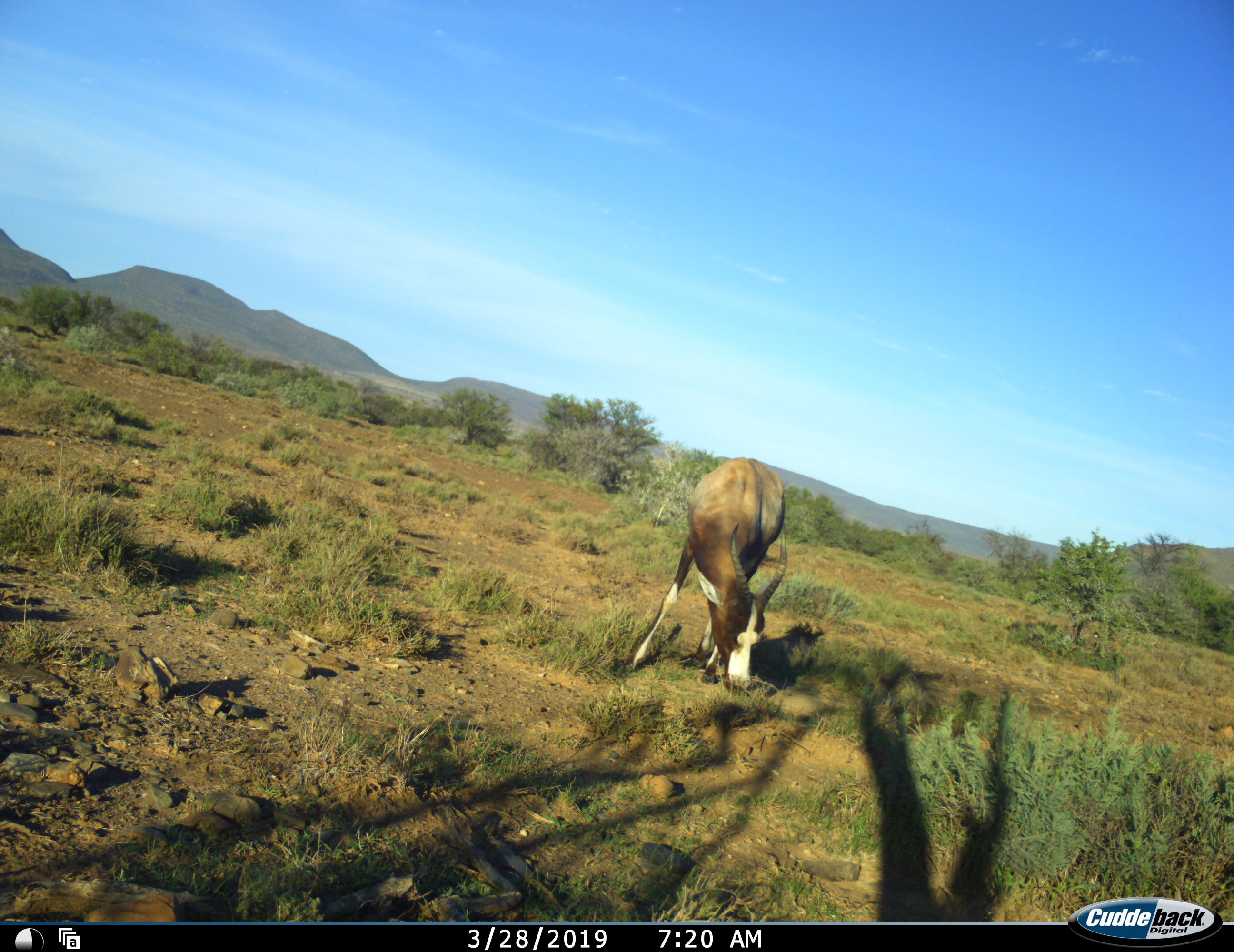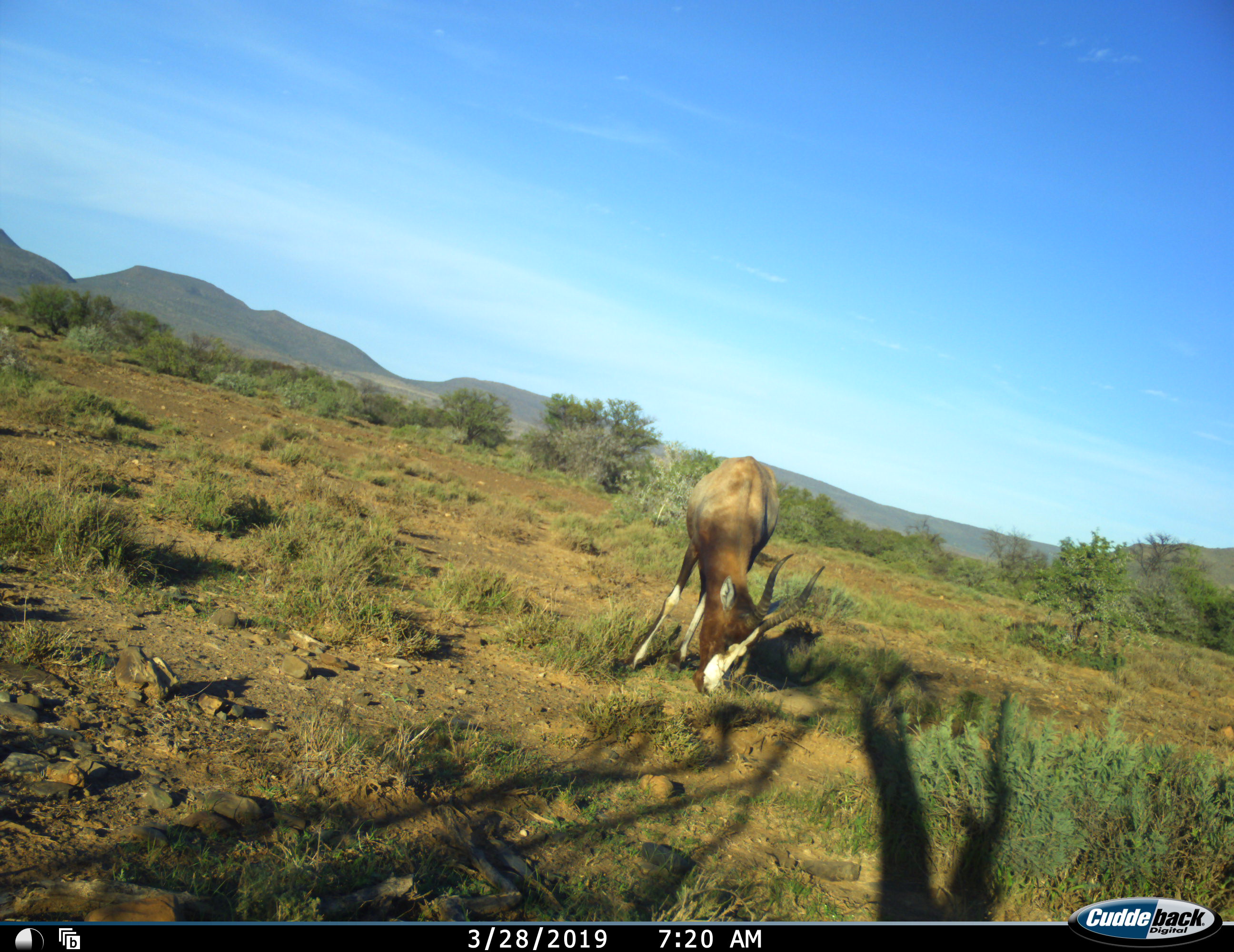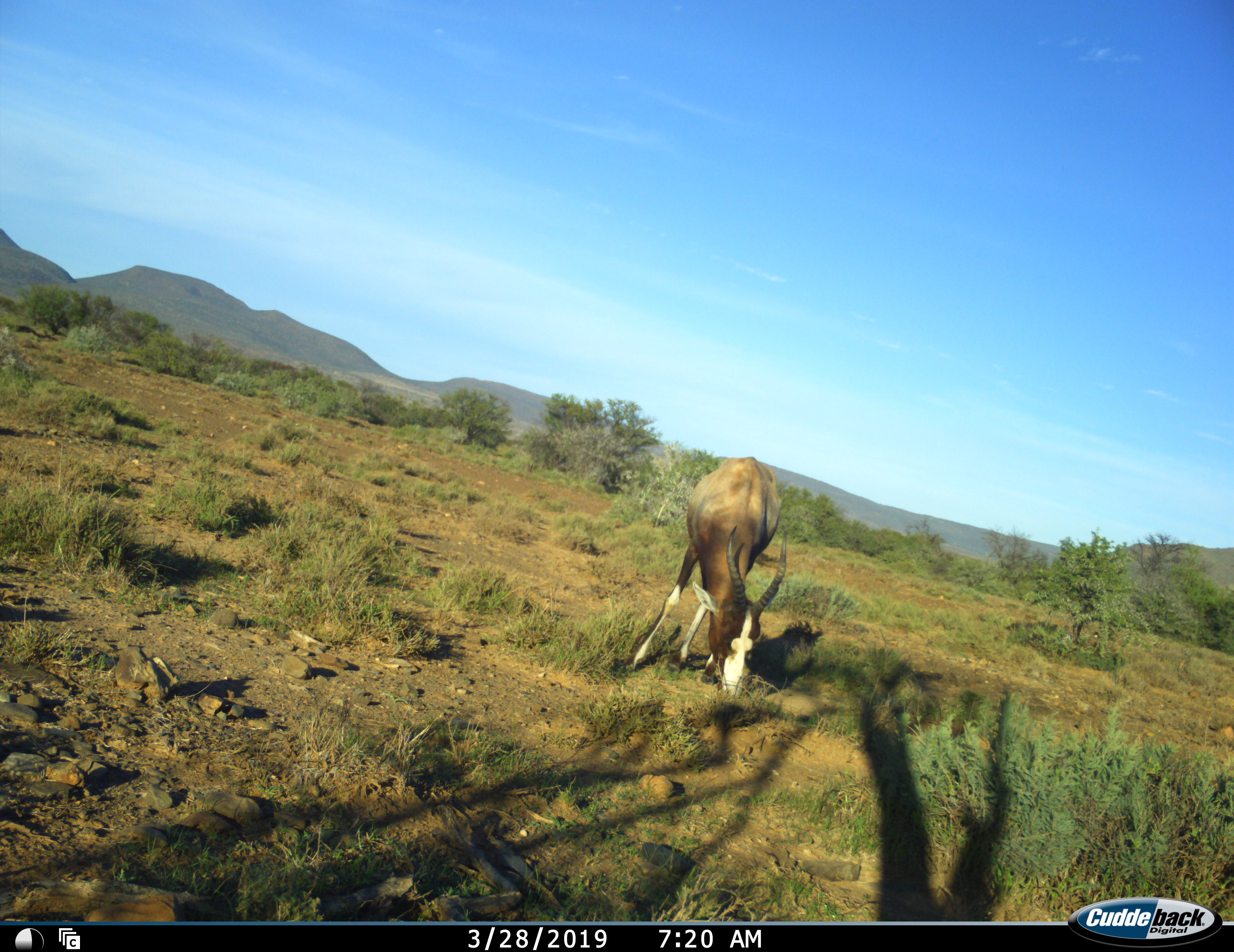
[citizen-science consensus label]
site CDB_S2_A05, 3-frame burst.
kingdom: Animalia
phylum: Chordata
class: Mammalia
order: Artiodactyla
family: Bovidae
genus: Damaliscus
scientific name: Damaliscus pygargus phillipsi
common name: blesbok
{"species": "blesbok (Damaliscus pygargus phillipsi)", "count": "1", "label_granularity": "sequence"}